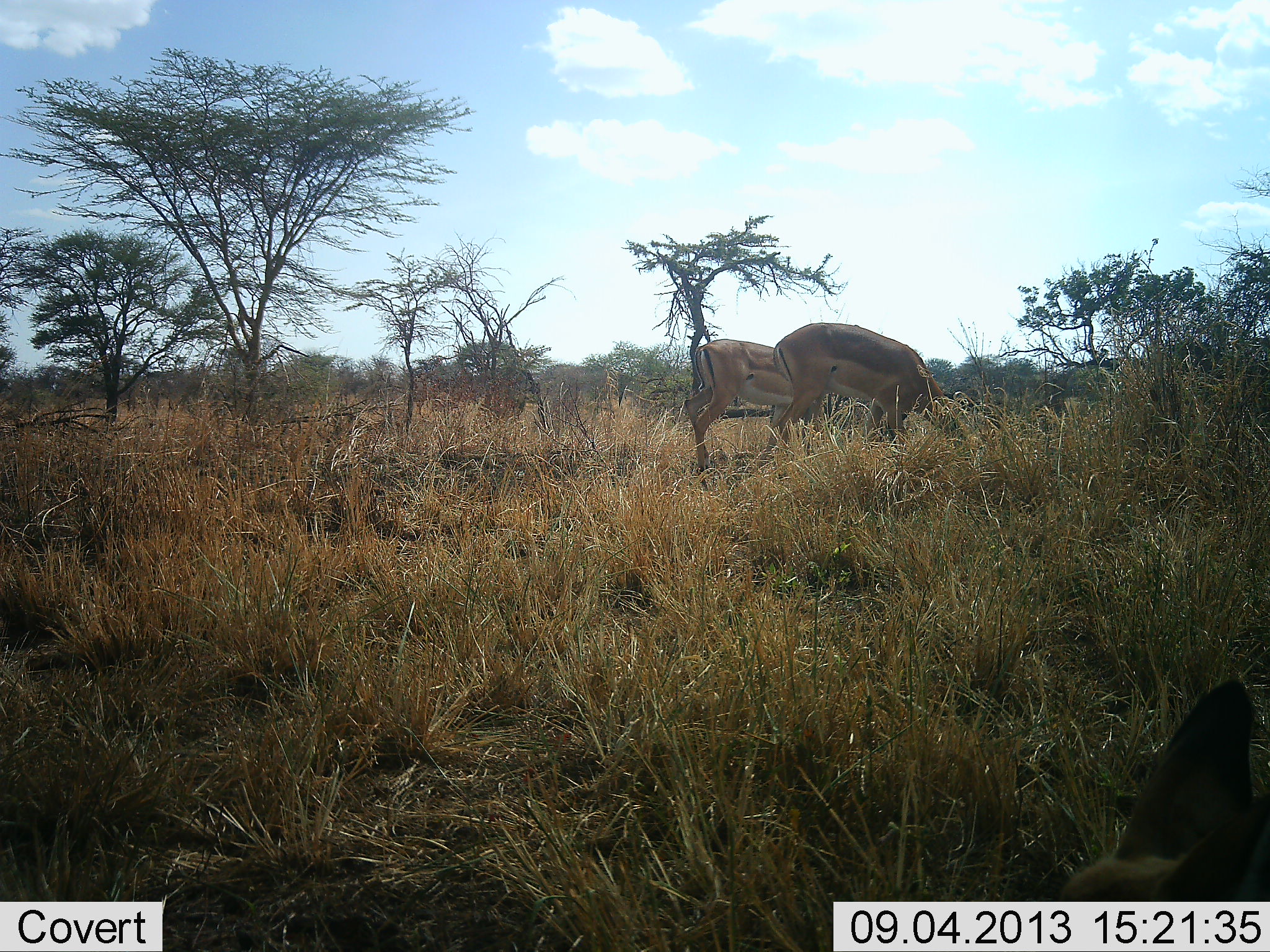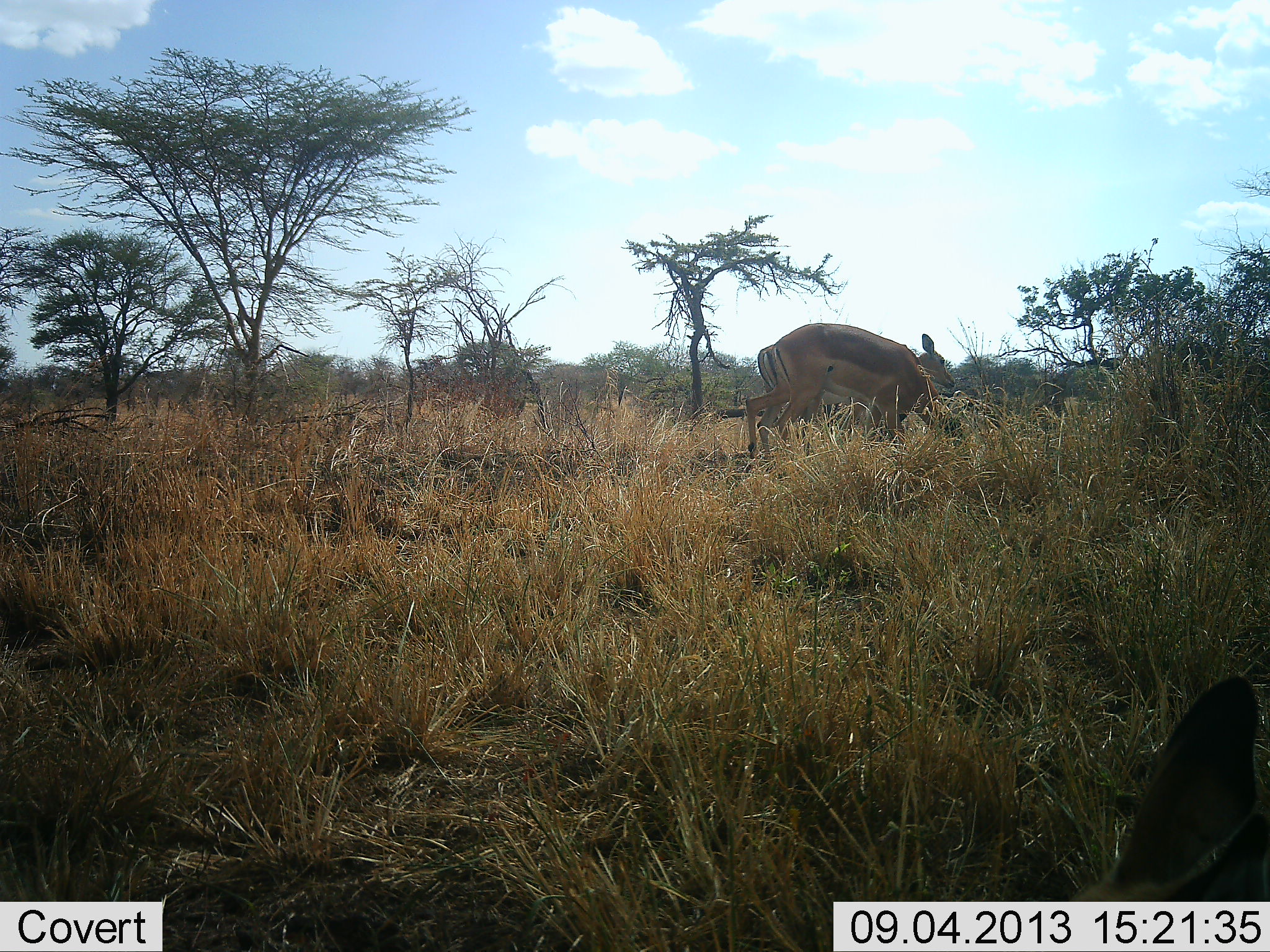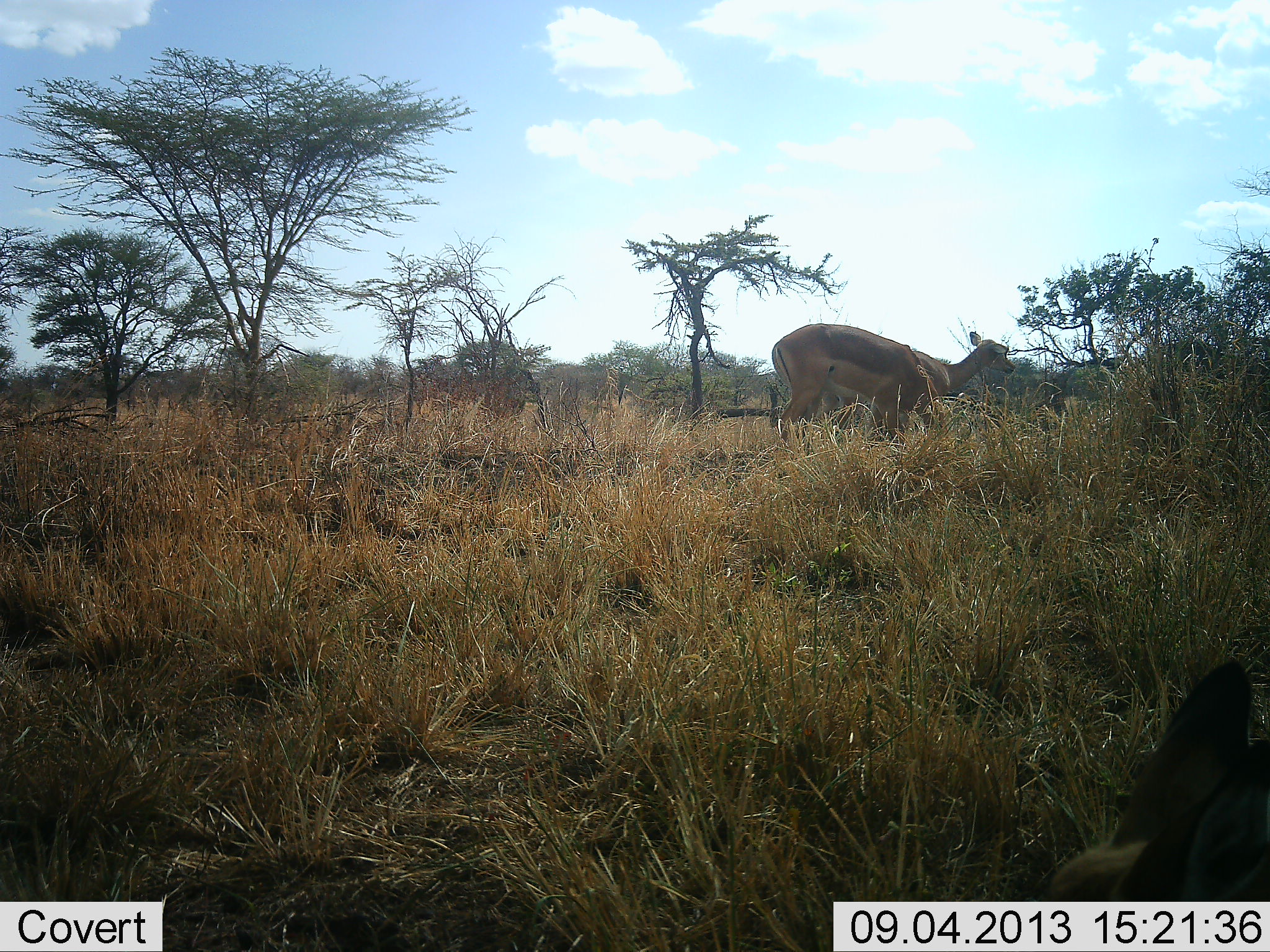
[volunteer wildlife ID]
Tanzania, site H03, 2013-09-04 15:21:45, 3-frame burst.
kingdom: Animalia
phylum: Chordata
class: Mammalia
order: Artiodactyla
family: Bovidae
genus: Aepyceros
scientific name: Aepyceros melampus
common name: impala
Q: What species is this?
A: Impala (Aepyceros melampus).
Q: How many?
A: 3.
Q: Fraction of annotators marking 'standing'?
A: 40%.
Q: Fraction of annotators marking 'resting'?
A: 10%.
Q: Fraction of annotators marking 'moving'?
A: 70%.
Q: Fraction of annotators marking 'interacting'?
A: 0%.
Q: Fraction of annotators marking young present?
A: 20%.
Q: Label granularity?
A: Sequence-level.